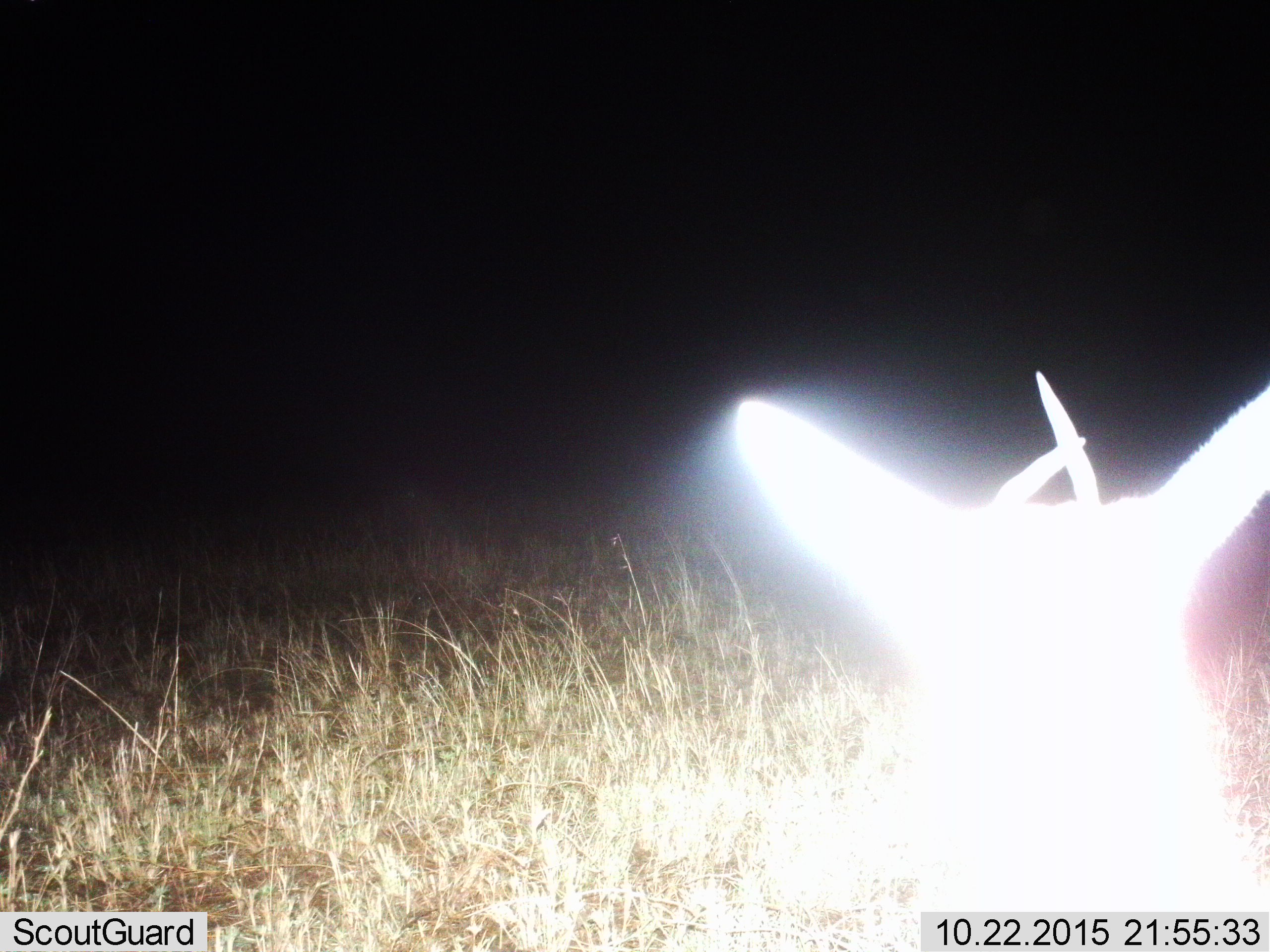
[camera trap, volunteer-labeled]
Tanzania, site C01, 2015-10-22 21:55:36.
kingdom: Animalia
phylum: Chordata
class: Mammalia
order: Artiodactyla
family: Bovidae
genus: Eudorcas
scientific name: Eudorcas thomsonii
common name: thomson's gazelle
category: gazellethomsons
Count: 1.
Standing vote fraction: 100%.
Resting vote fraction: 0%.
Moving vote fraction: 0%.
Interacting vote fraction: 0%.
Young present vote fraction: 0%.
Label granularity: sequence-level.